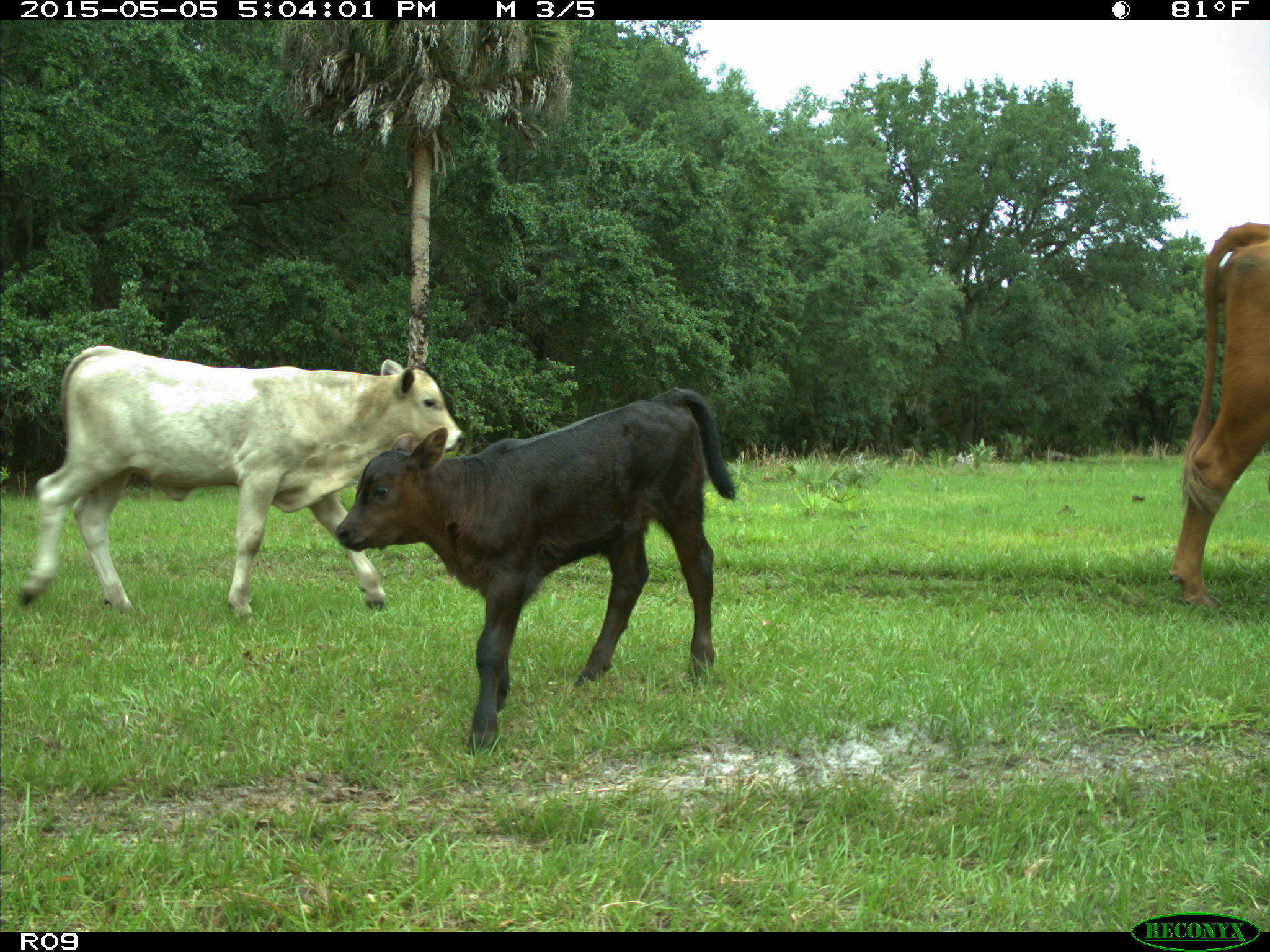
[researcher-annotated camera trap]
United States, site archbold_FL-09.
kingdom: Animalia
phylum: Chordata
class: Mammalia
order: Artiodactyla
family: Bovidae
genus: Bos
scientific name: Bos taurus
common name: domestic cow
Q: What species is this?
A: Bos taurus (domestic cow).